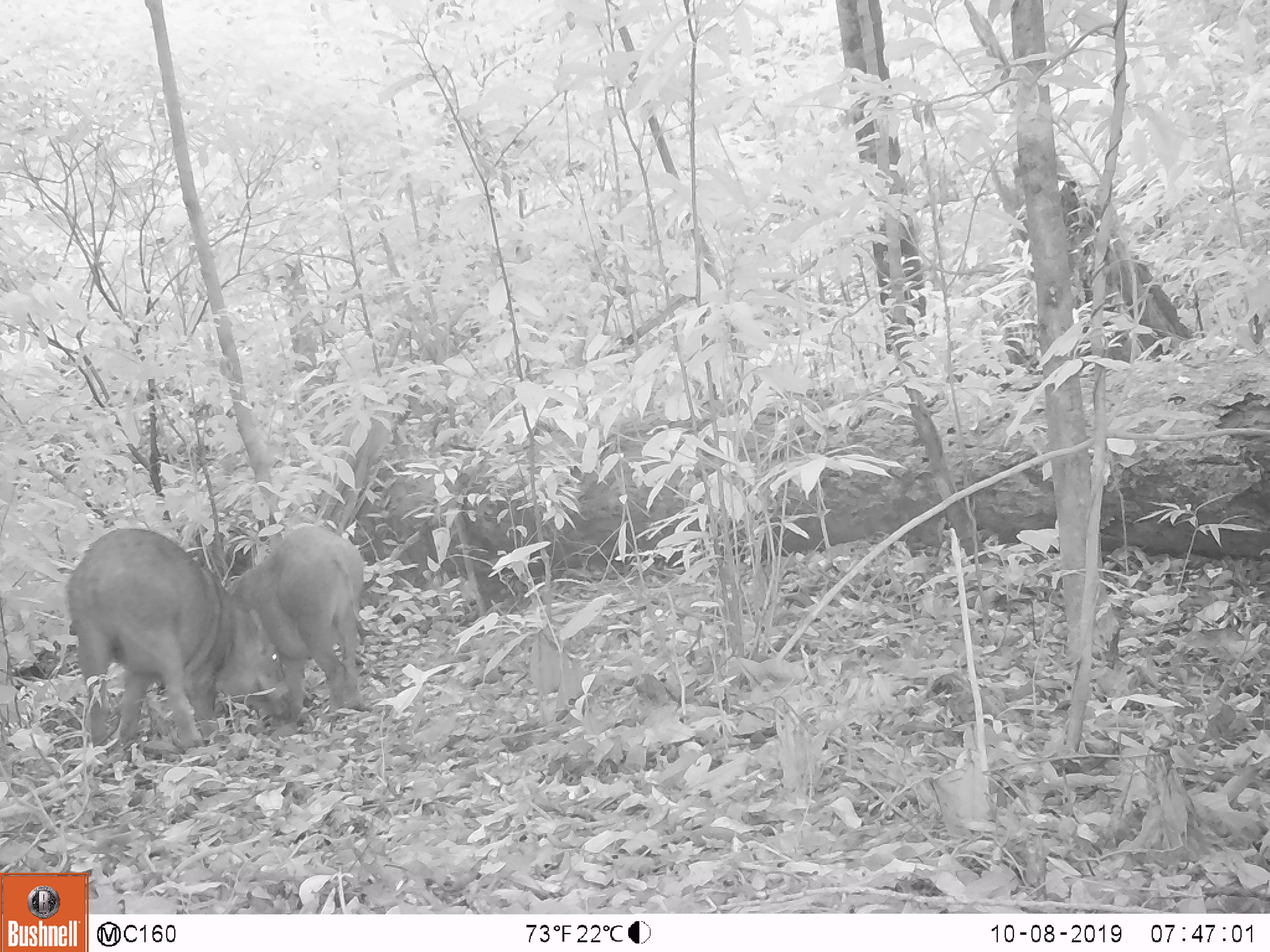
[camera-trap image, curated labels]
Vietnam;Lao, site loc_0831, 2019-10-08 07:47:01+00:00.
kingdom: Animalia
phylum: Chordata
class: Mammalia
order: Artiodactyla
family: Suidae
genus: Sus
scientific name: Sus scrofa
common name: eurasian wild pig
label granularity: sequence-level